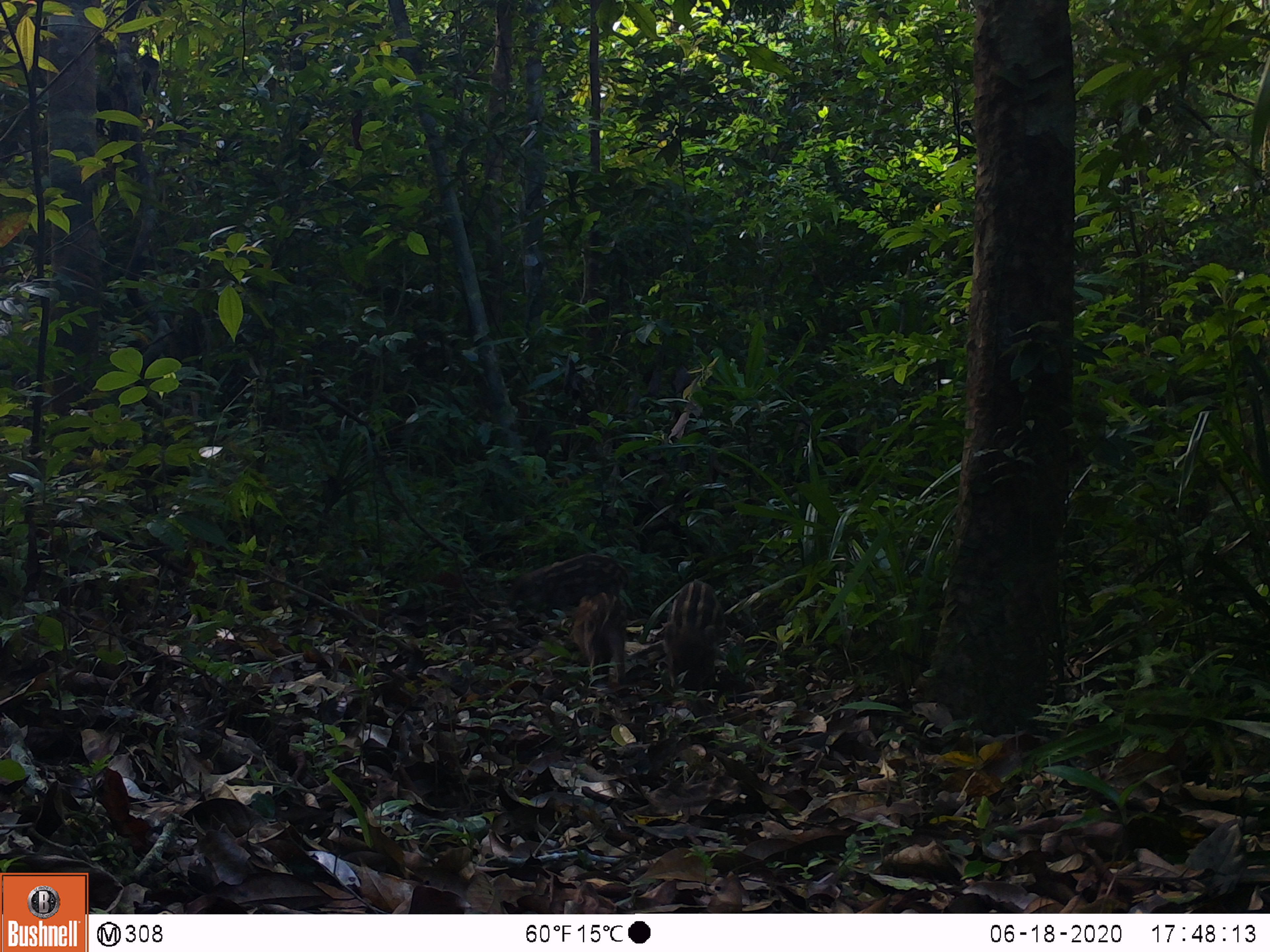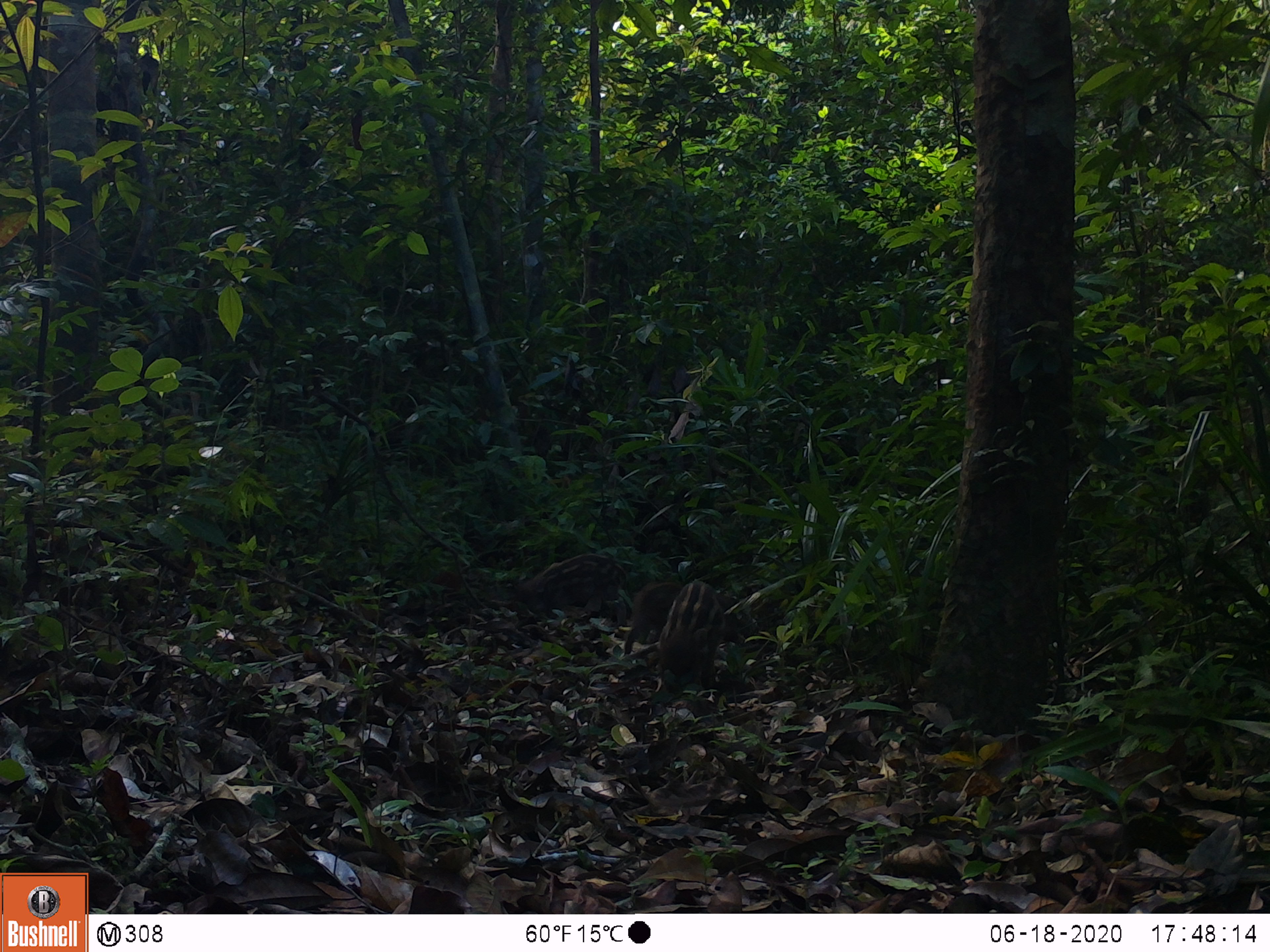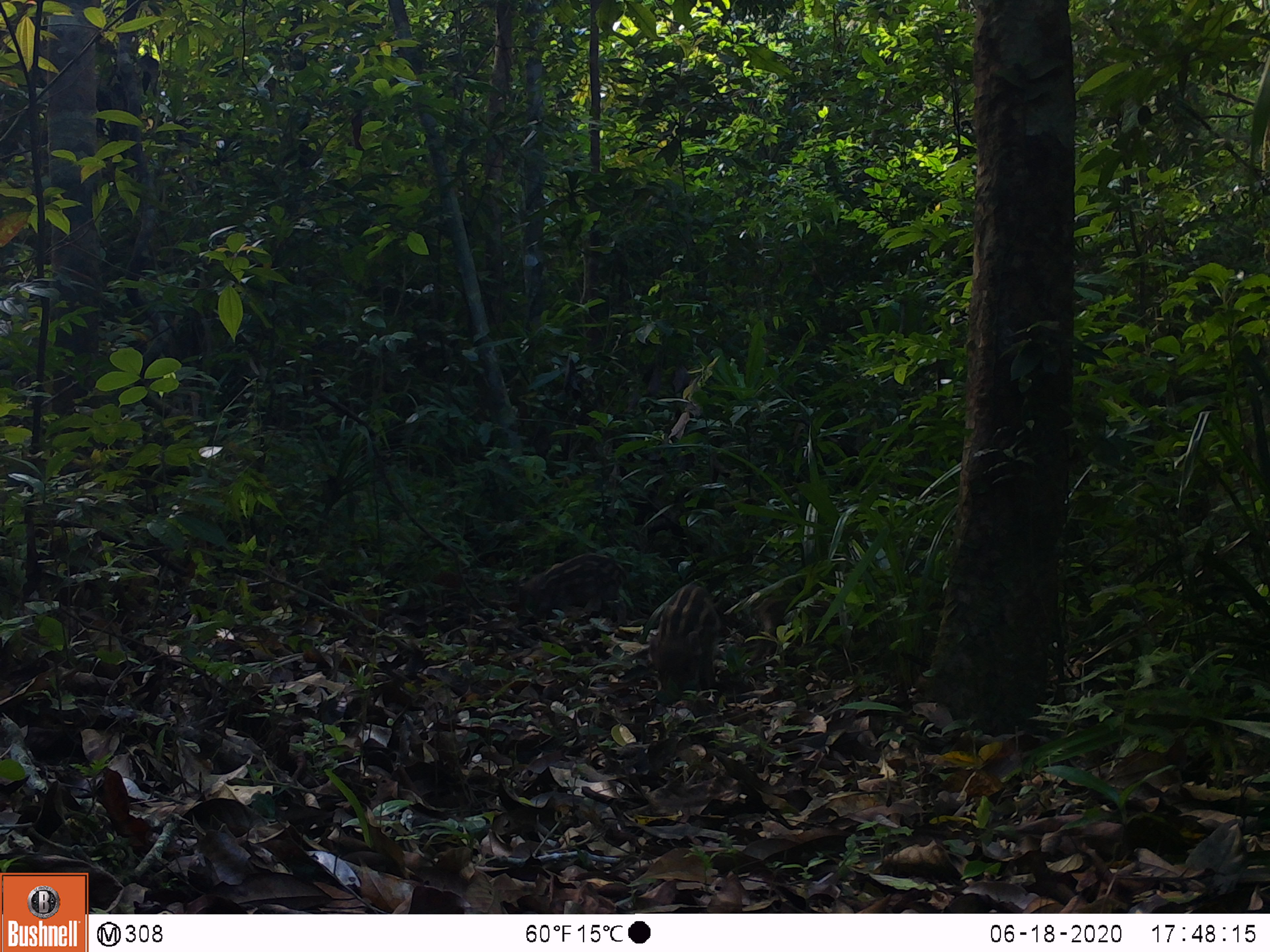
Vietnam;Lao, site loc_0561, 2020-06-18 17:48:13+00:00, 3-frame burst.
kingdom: Animalia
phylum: Chordata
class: Mammalia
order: Artiodactyla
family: Suidae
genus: Sus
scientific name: Sus scrofa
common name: eurasian wild pig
Eurasian wild pig (Sus scrofa). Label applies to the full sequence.